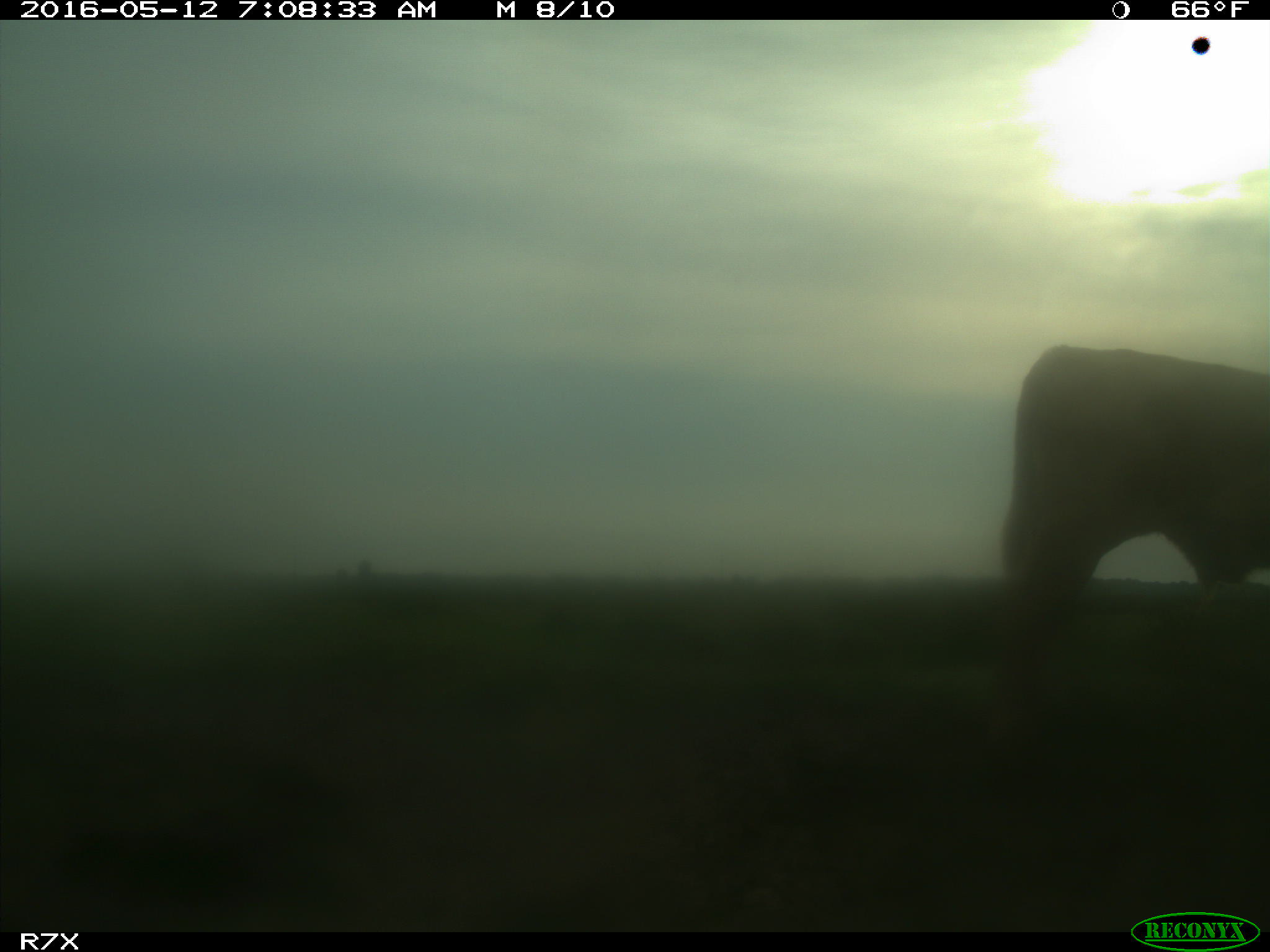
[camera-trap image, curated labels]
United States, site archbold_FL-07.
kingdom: Animalia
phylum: Chordata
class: Mammalia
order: Artiodactyla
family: Bovidae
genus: Bos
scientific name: Bos taurus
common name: domestic cow